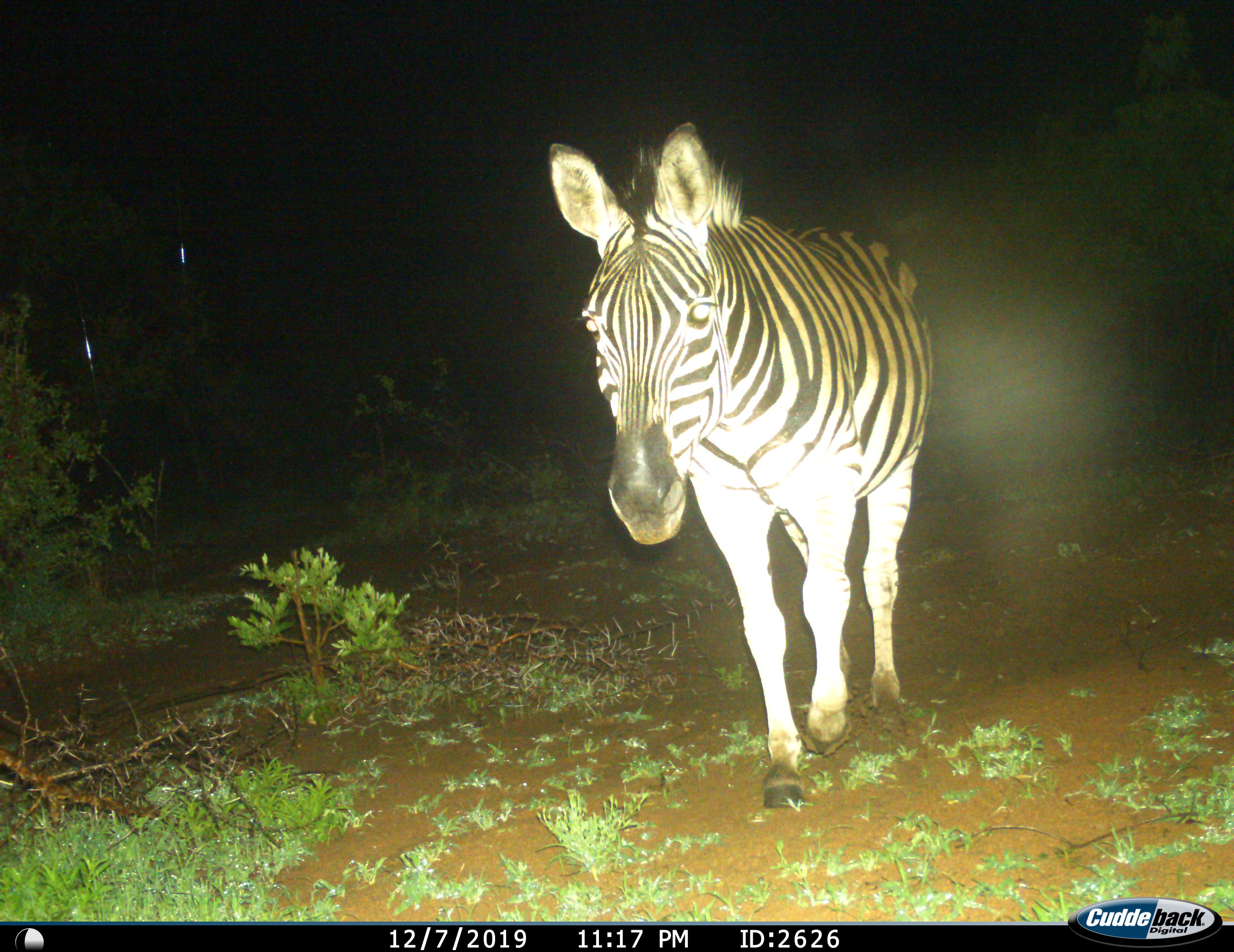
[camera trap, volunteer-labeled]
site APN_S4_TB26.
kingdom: Animalia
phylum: Chordata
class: Mammalia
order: Perissodactyla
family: Equidae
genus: Equus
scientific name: Equus quagga burchellii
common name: burchell's zebra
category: zebraburchells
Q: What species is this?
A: Zebraburchells (burchell's zebra) (Equus quagga burchellii).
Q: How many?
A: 1.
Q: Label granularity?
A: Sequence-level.